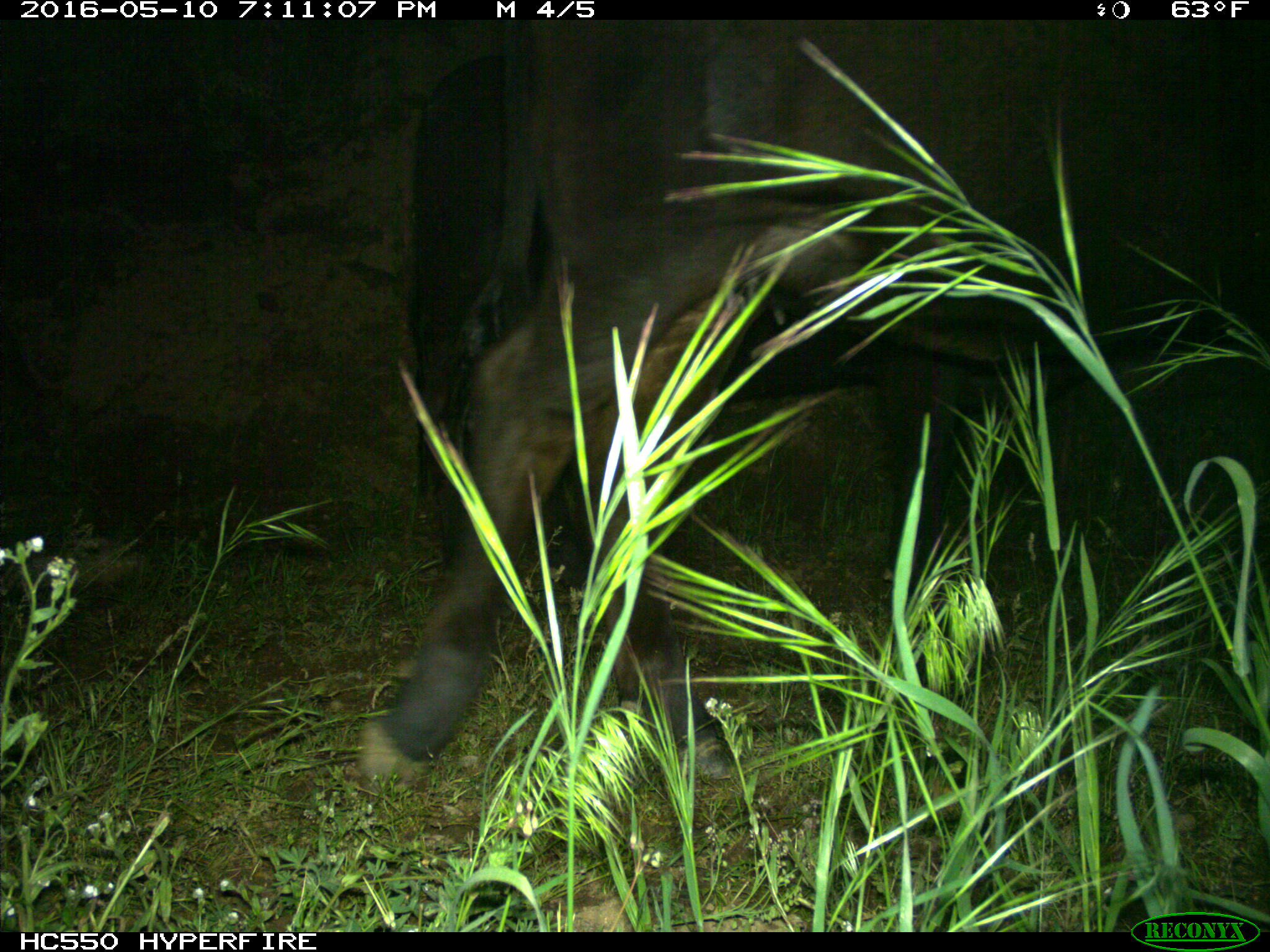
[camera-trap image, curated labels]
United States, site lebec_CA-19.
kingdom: Animalia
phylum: Chordata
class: Mammalia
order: Artiodactyla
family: Bovidae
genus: Bos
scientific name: Bos taurus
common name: domestic cow